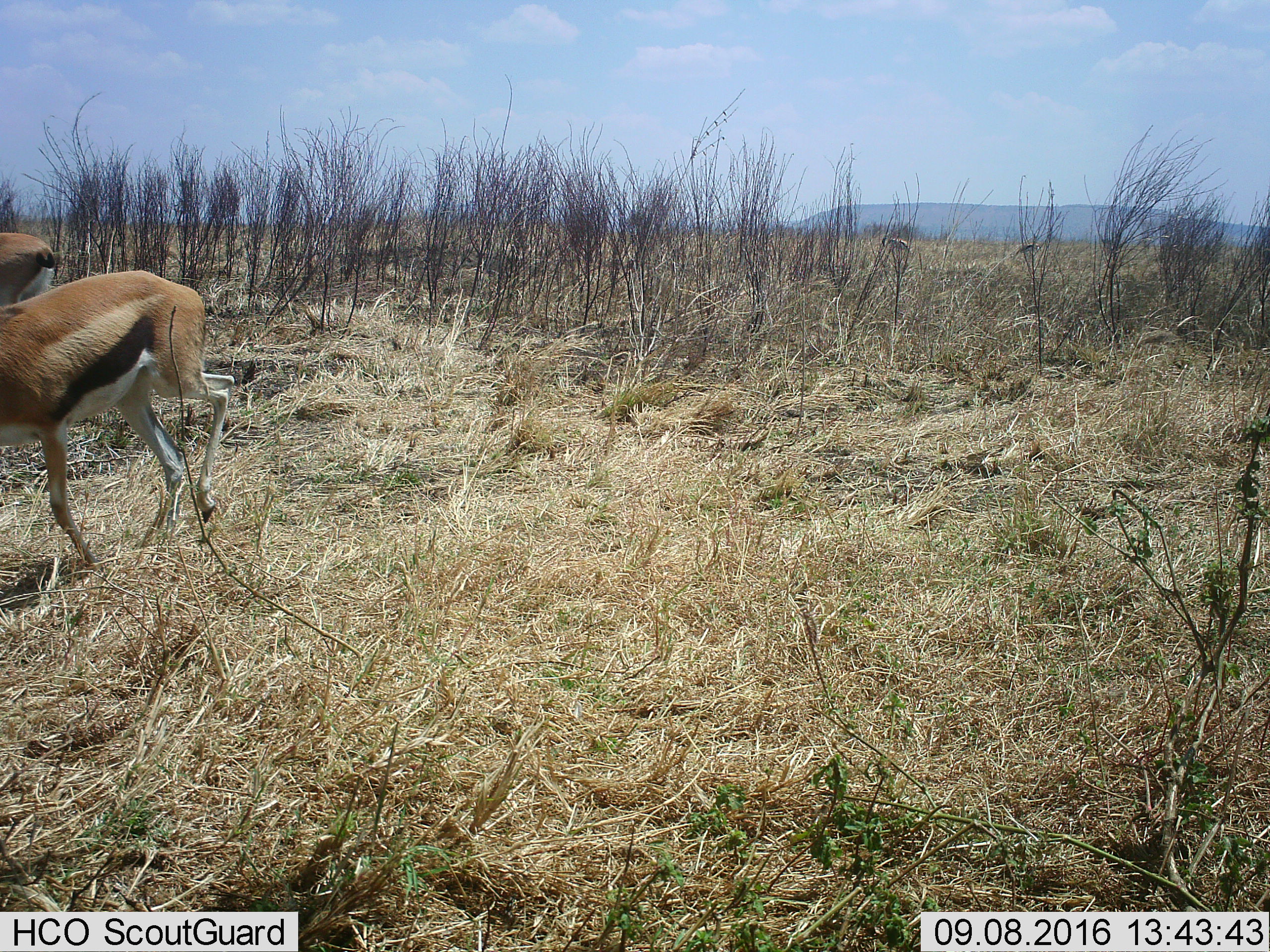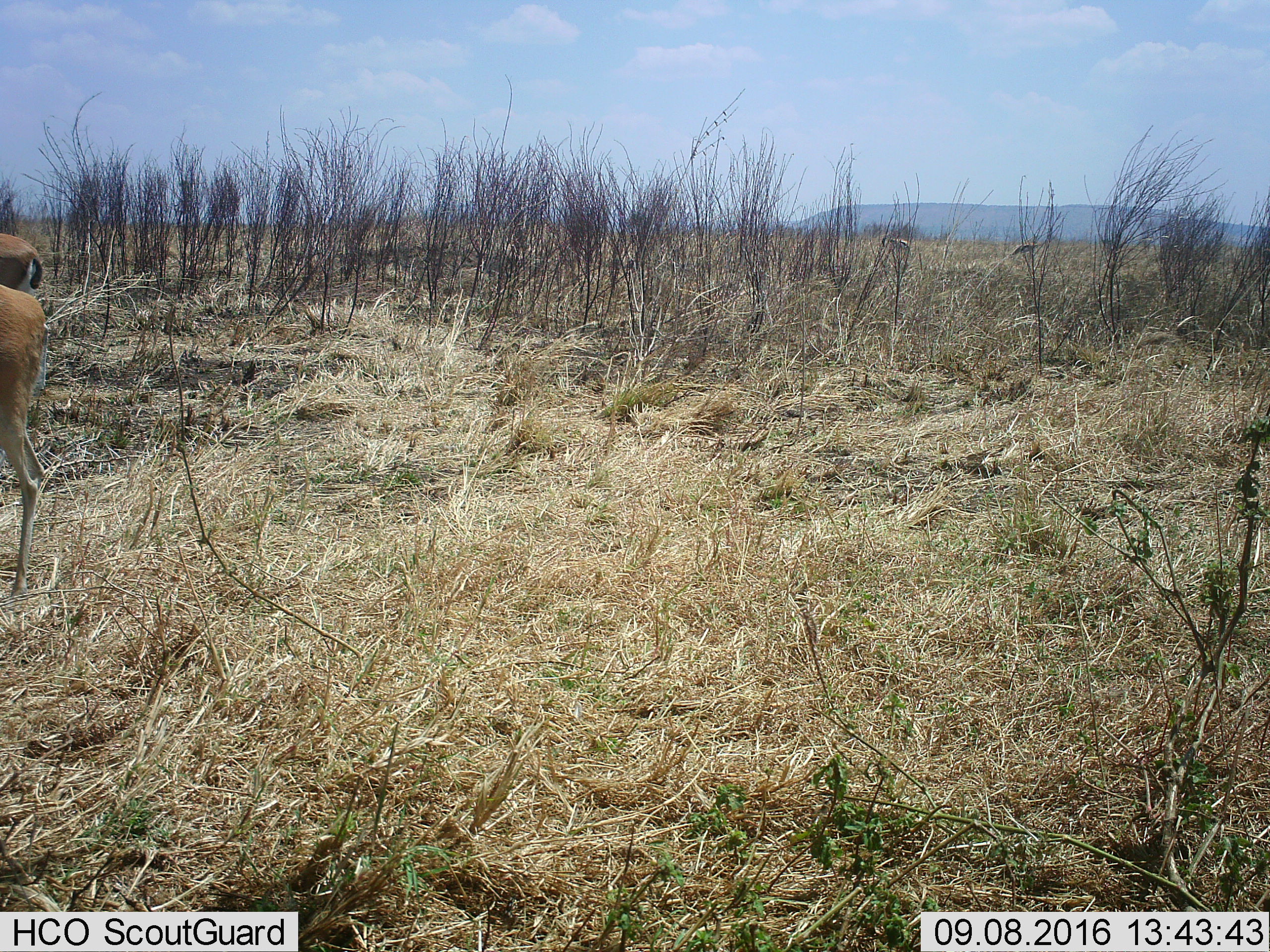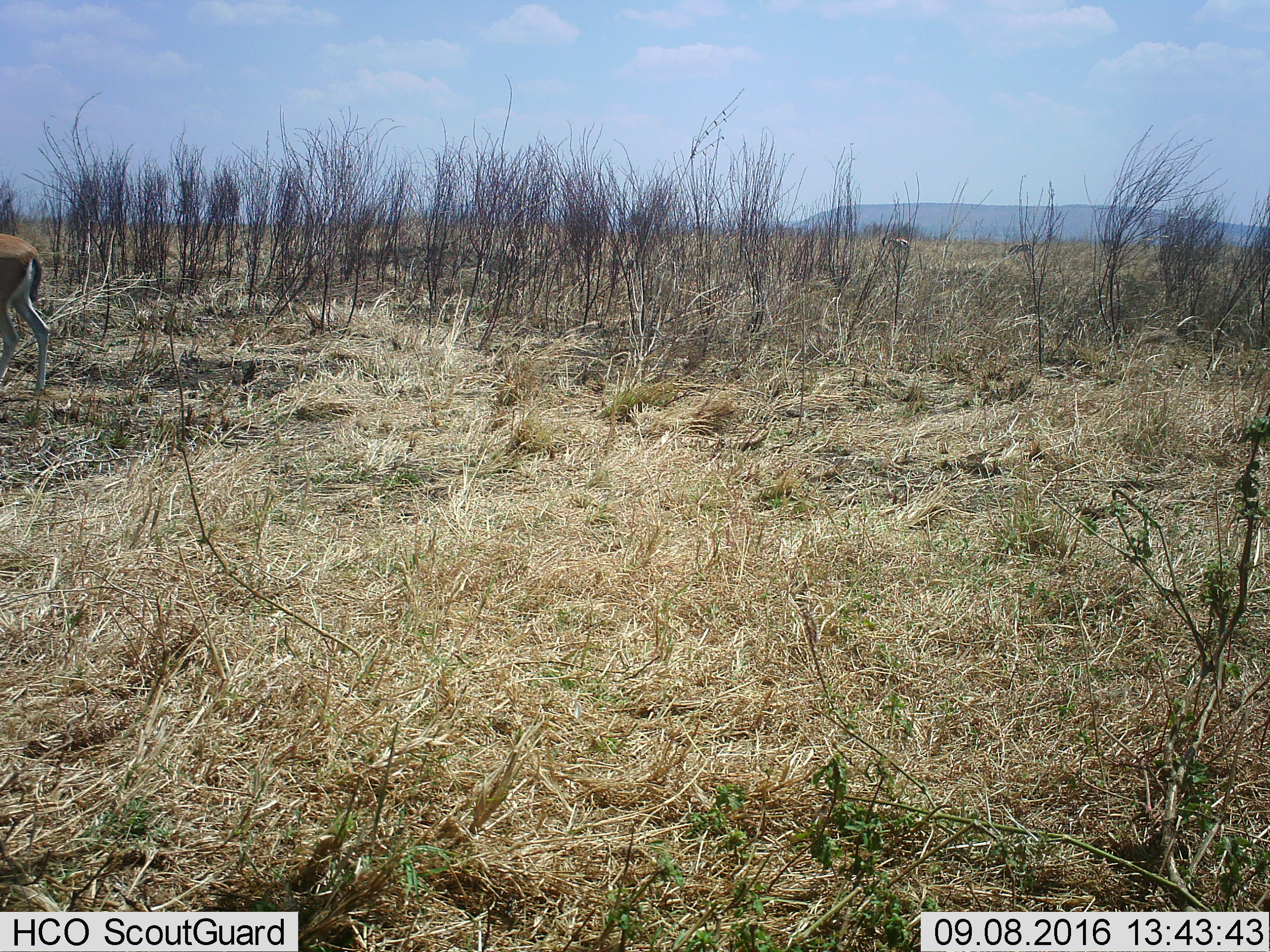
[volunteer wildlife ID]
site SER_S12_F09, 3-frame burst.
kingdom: Animalia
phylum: Chordata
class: Mammalia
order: Artiodactyla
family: Bovidae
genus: Eudorcas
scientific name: Eudorcas thomsonii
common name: thomson's gazelle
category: gazellethomsons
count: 4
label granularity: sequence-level